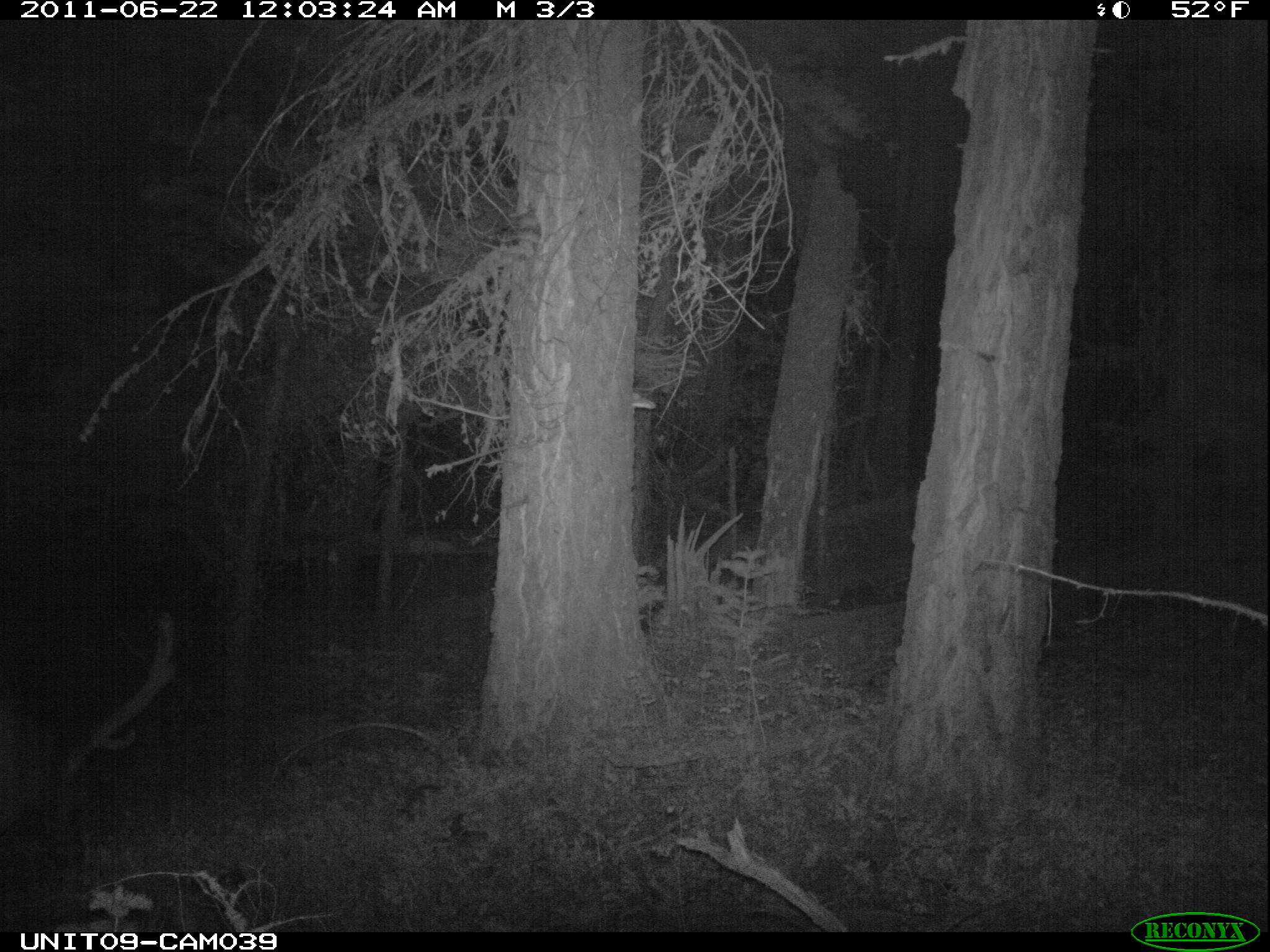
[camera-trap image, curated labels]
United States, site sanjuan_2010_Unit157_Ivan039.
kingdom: Animalia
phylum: Chordata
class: Mammalia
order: Artiodactyla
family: Cervidae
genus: Cervus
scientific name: Cervus elaphus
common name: red deer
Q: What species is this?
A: Cervus elaphus (red deer).